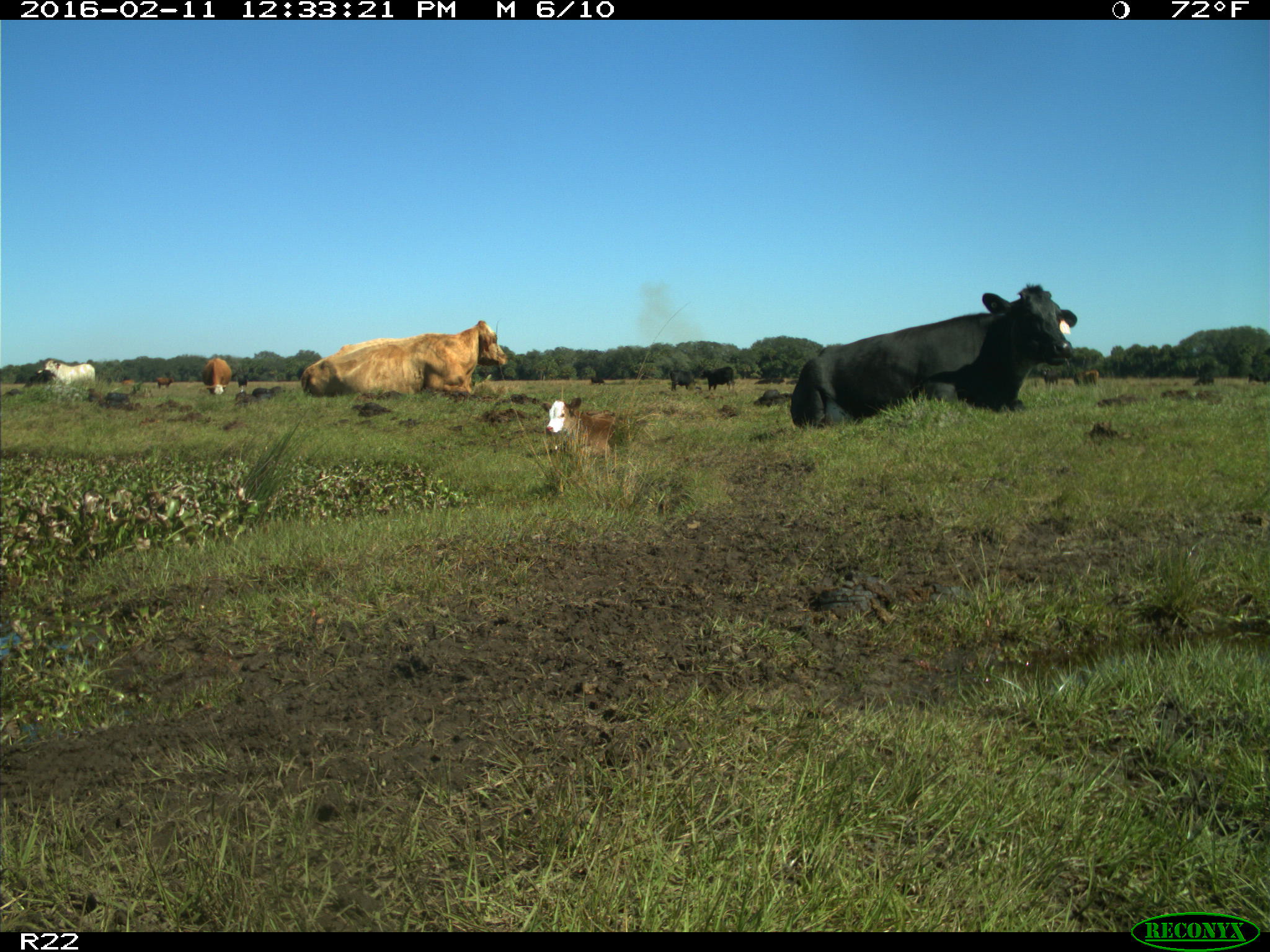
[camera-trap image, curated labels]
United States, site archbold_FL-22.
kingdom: Animalia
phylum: Chordata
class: Mammalia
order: Artiodactyla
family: Bovidae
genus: Bos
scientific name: Bos taurus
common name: domestic cow